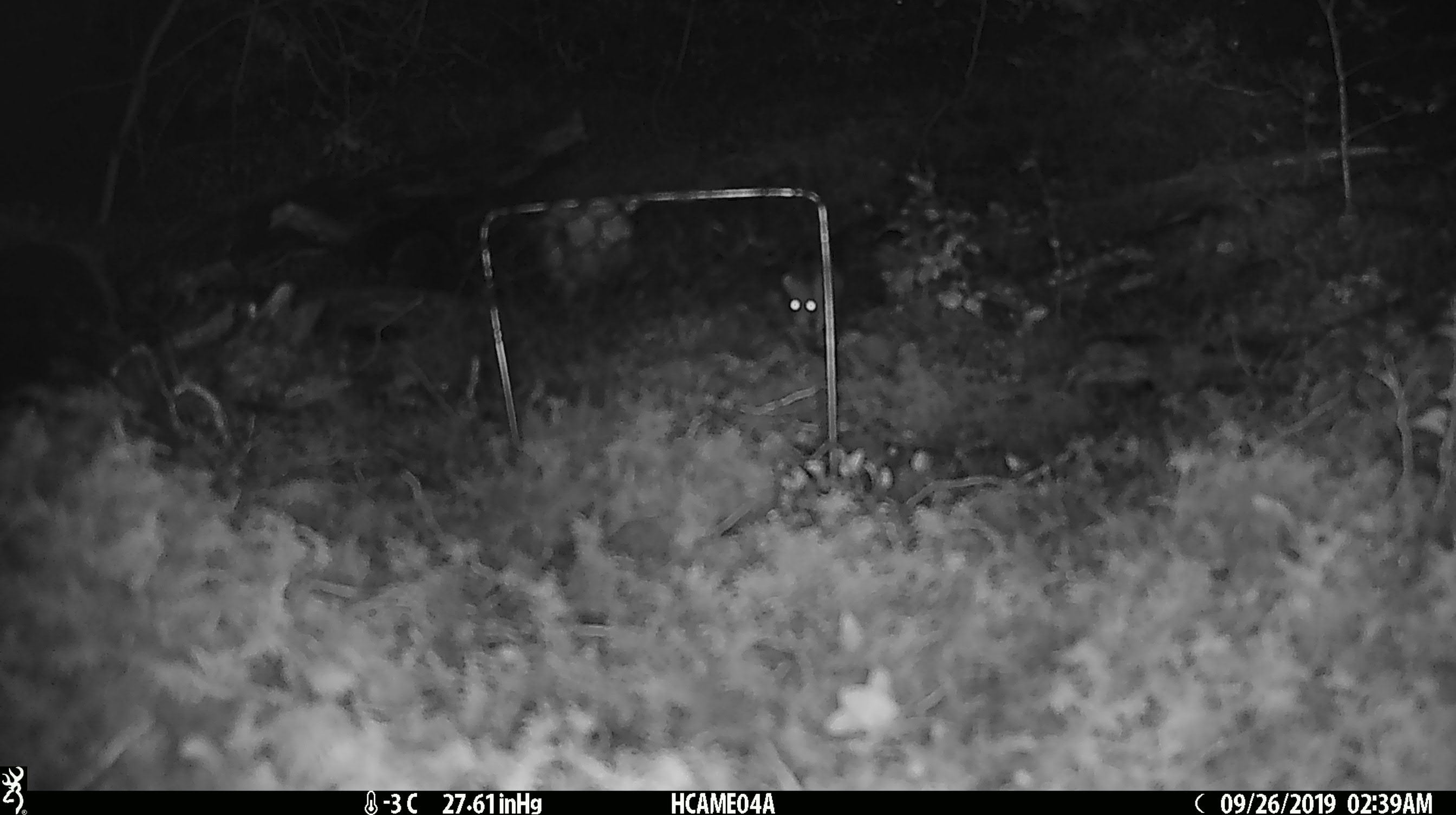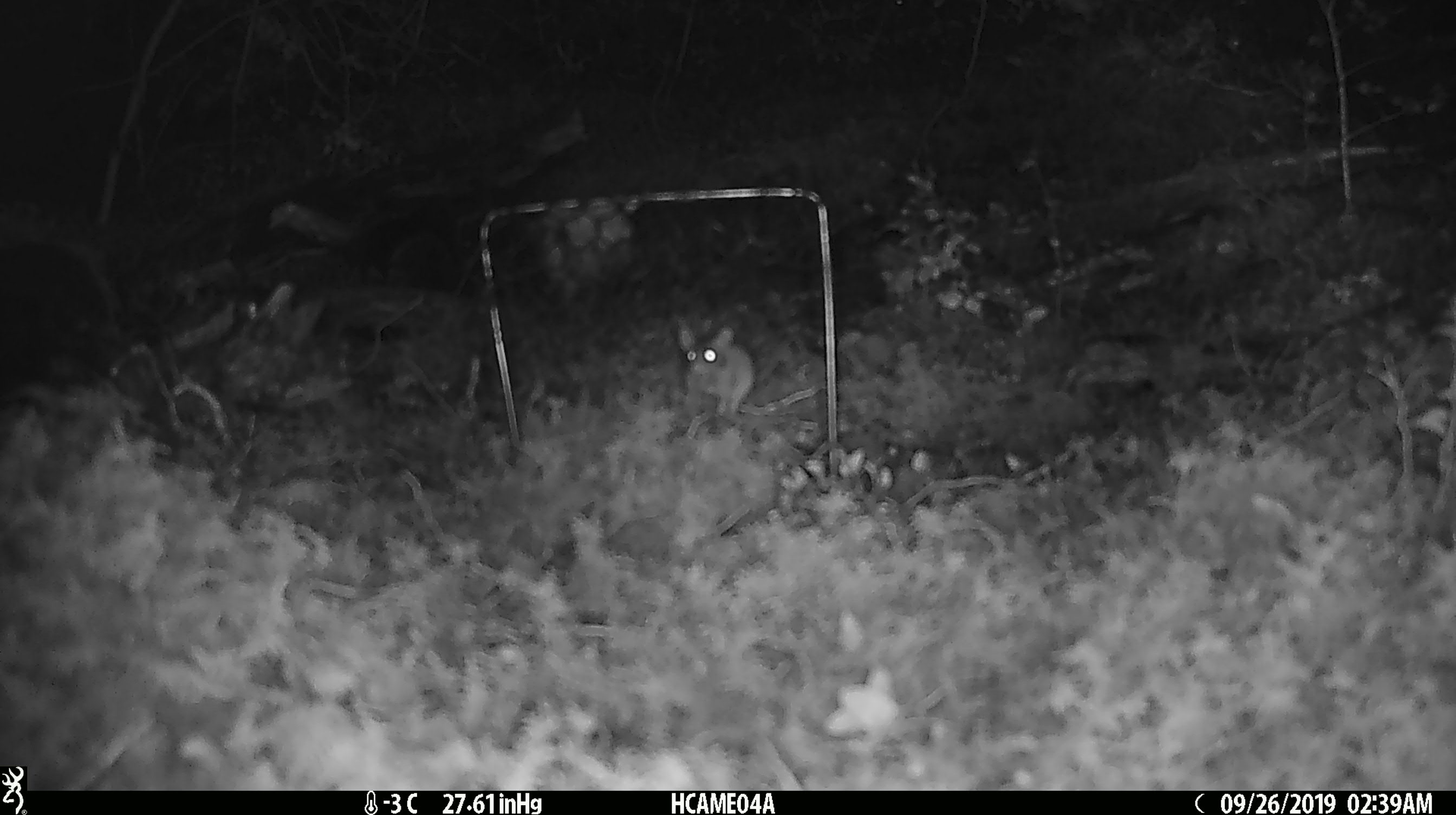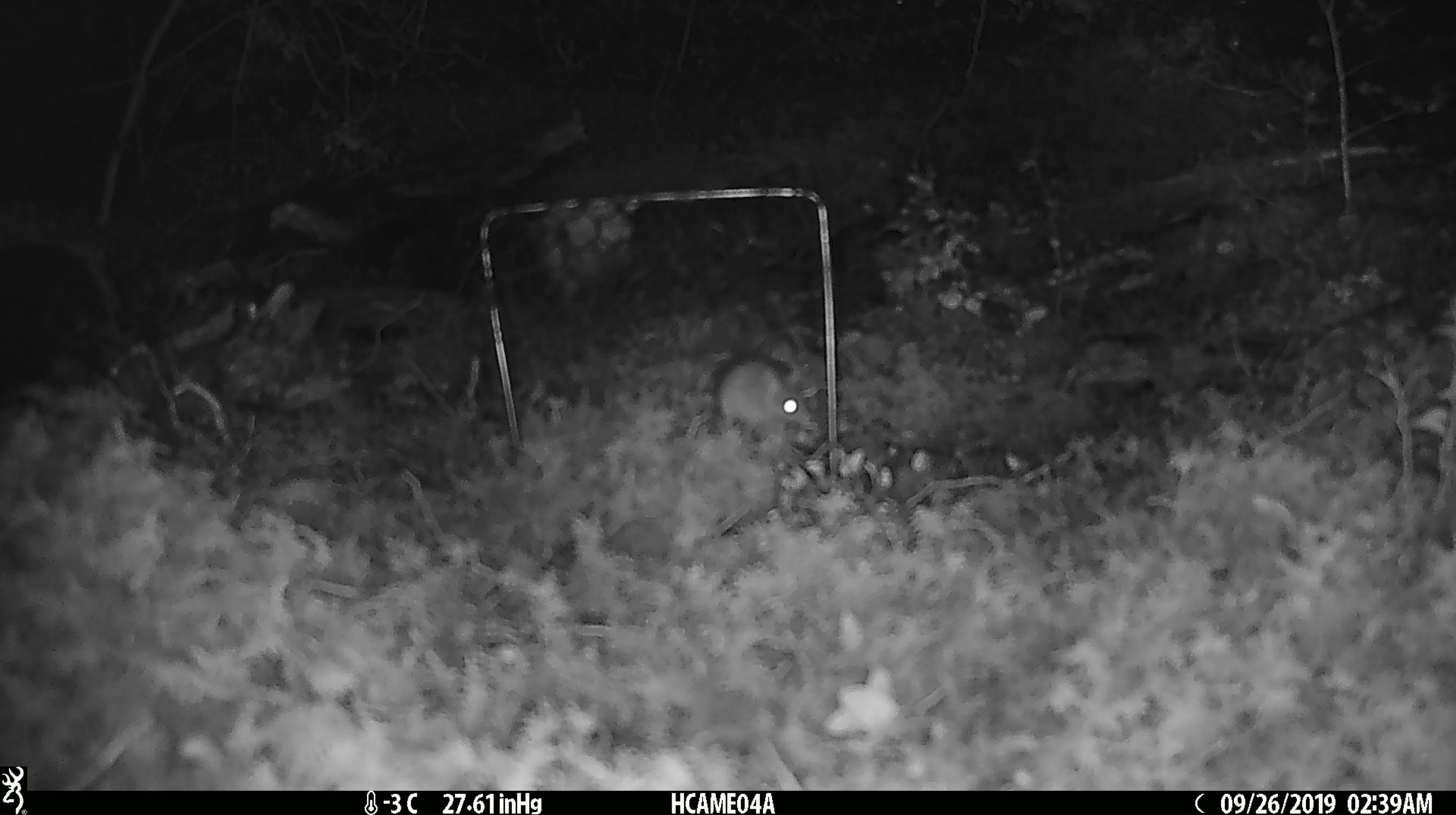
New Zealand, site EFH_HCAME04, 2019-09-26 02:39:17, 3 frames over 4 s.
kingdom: Animalia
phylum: Chordata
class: Mammalia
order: Rodentia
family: Muridae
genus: Mus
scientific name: Mus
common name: mouse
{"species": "mouse (Mus)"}